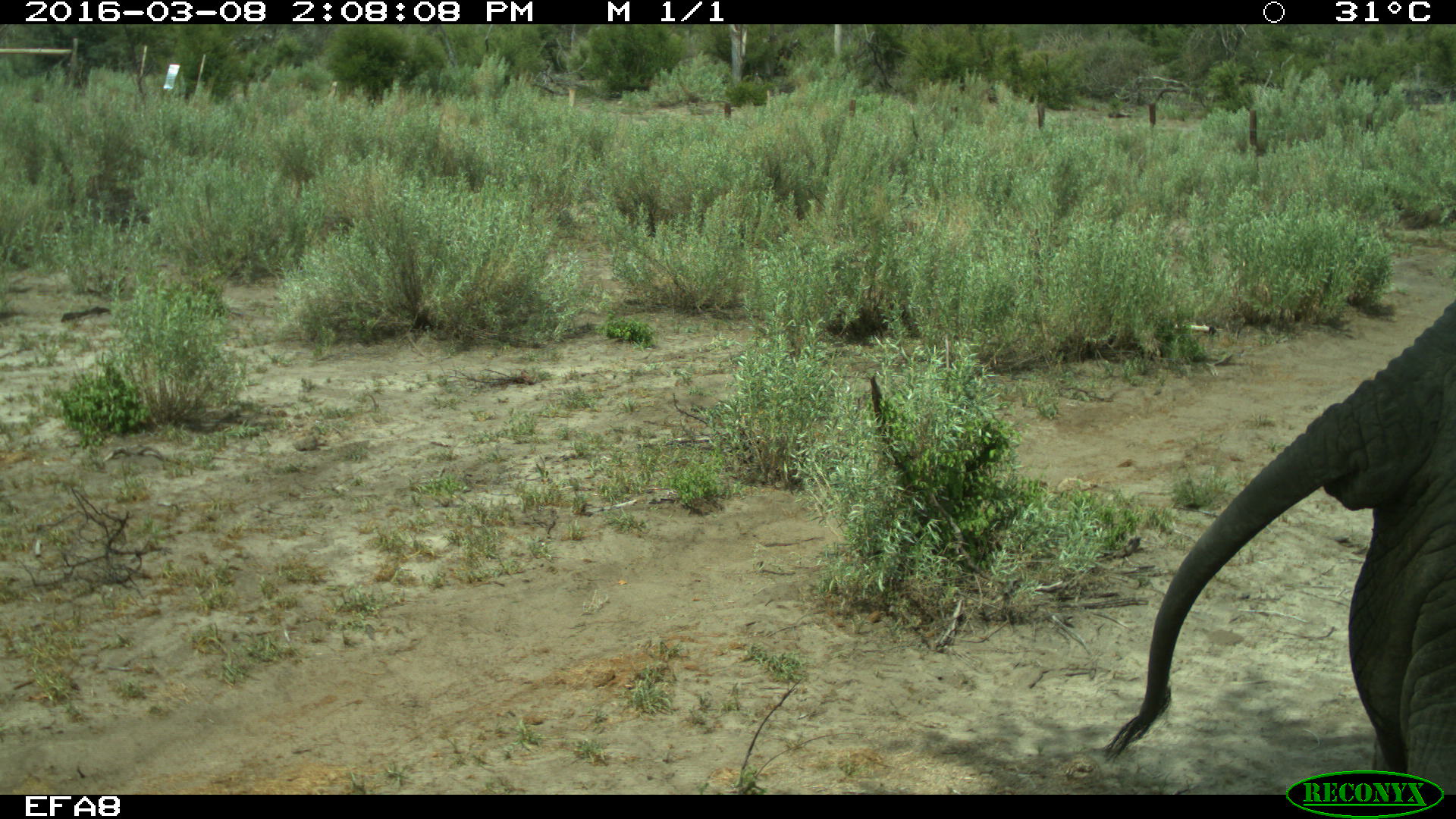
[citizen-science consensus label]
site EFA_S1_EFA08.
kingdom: Animalia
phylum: Chordata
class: Mammalia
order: Proboscidea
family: Elephantidae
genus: Loxodonta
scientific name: Loxodonta africana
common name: african bush elephant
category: elephant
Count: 1.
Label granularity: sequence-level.